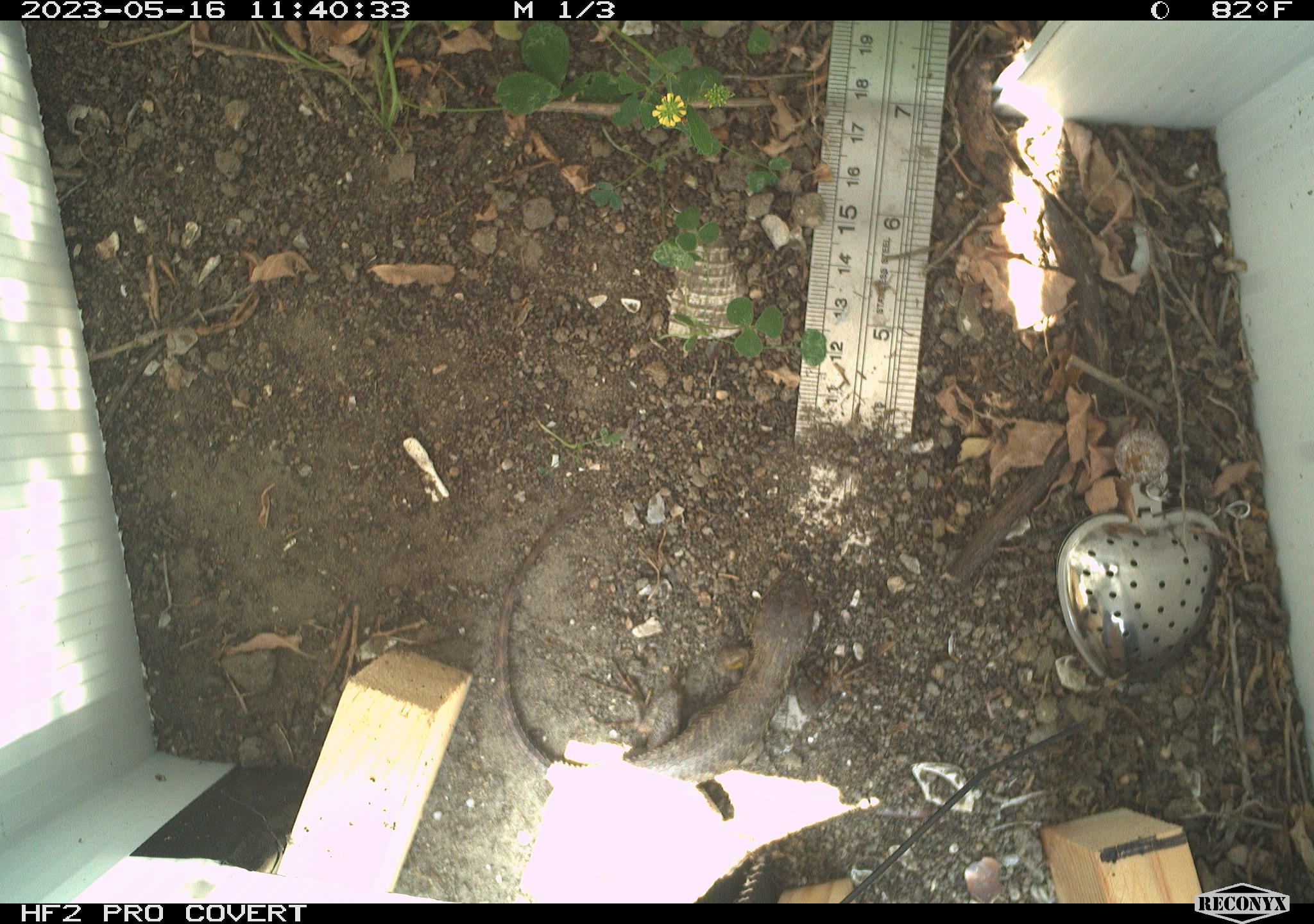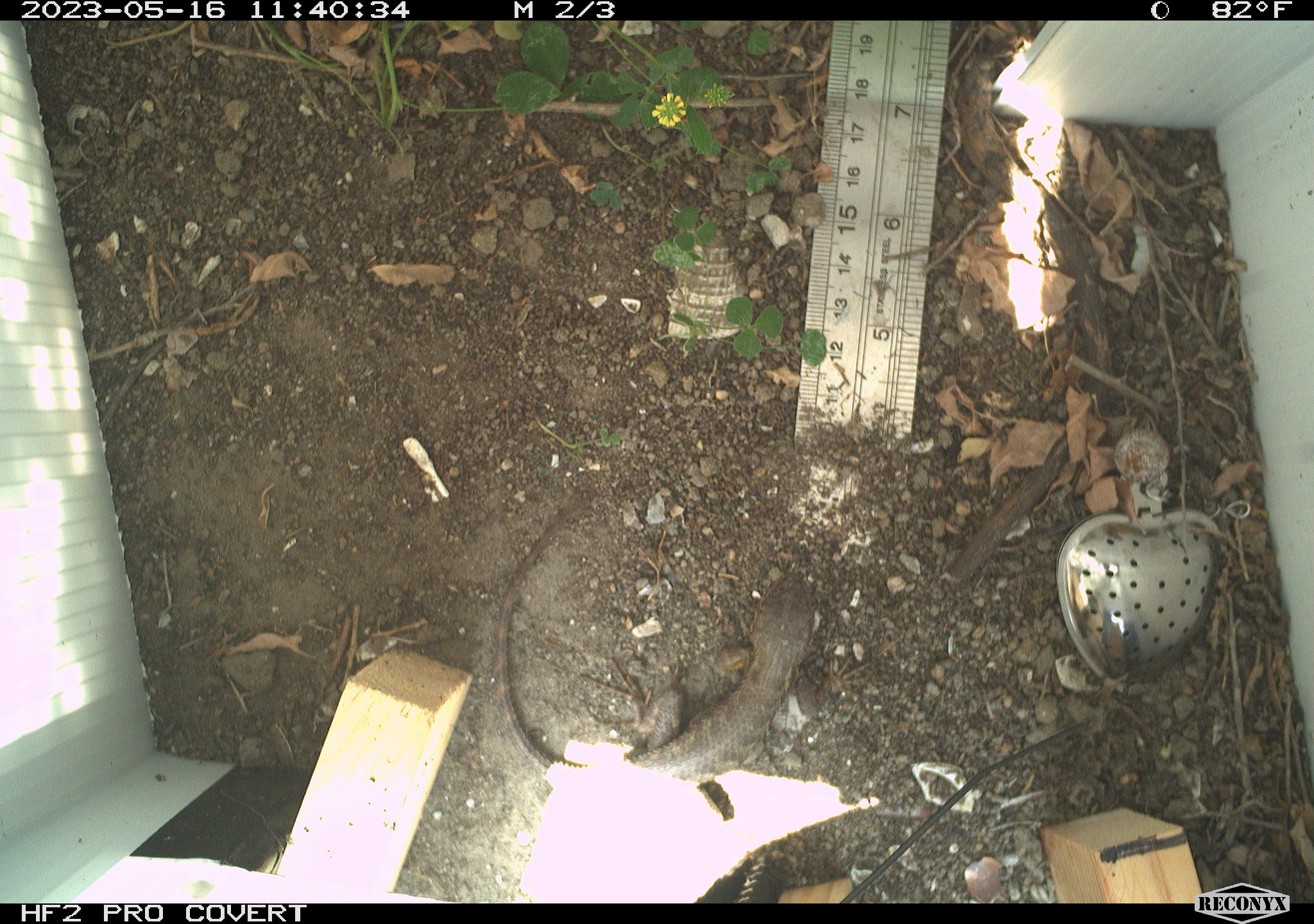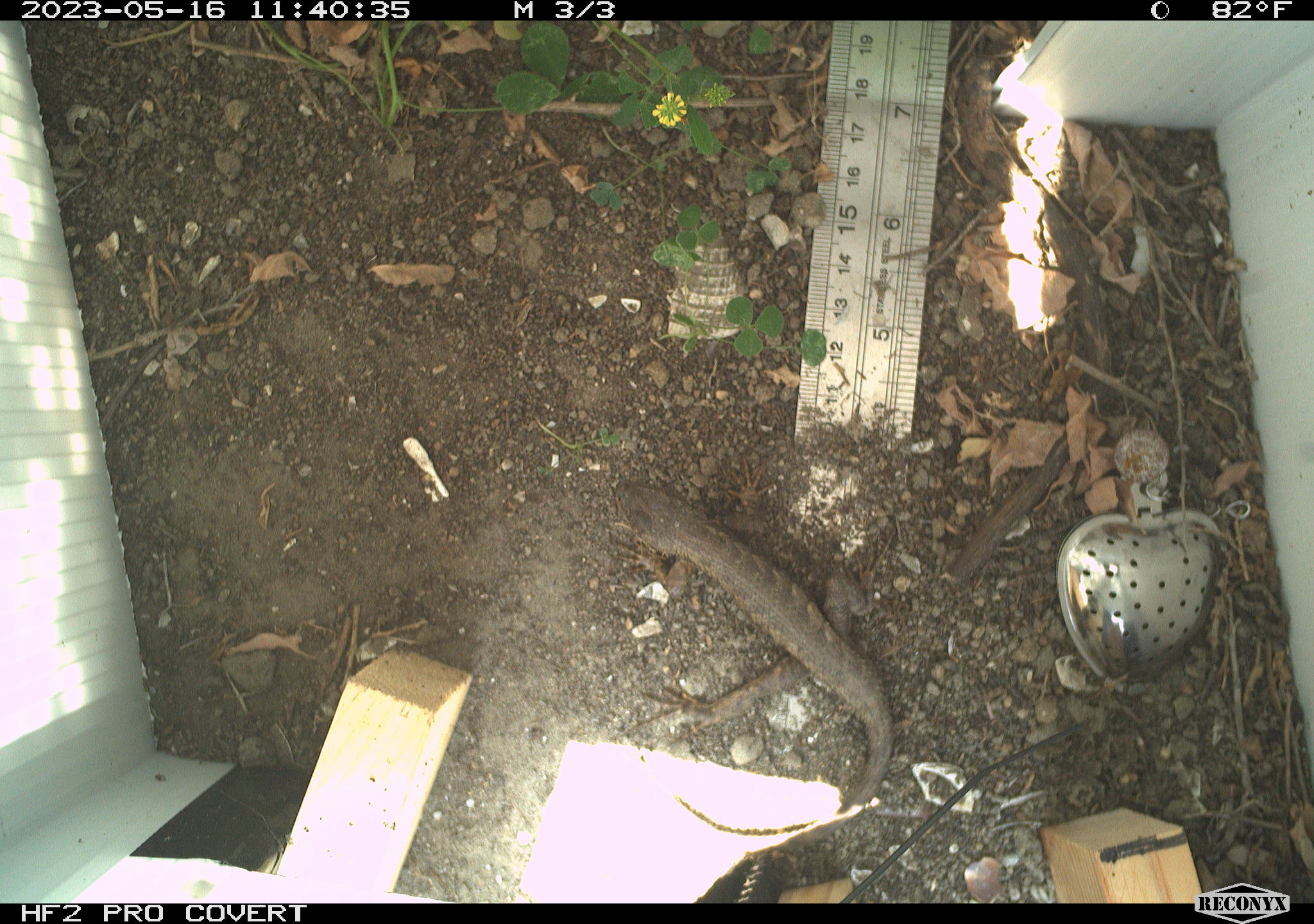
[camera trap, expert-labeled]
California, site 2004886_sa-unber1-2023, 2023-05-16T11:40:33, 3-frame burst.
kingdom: Animalia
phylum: Chordata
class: Reptilia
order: Squamata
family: Phrynosomatidae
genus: Sceloporus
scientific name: Sceloporus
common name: spiny lizards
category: sceloporus species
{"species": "sceloporus species (spiny lizards) (Sceloporus)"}